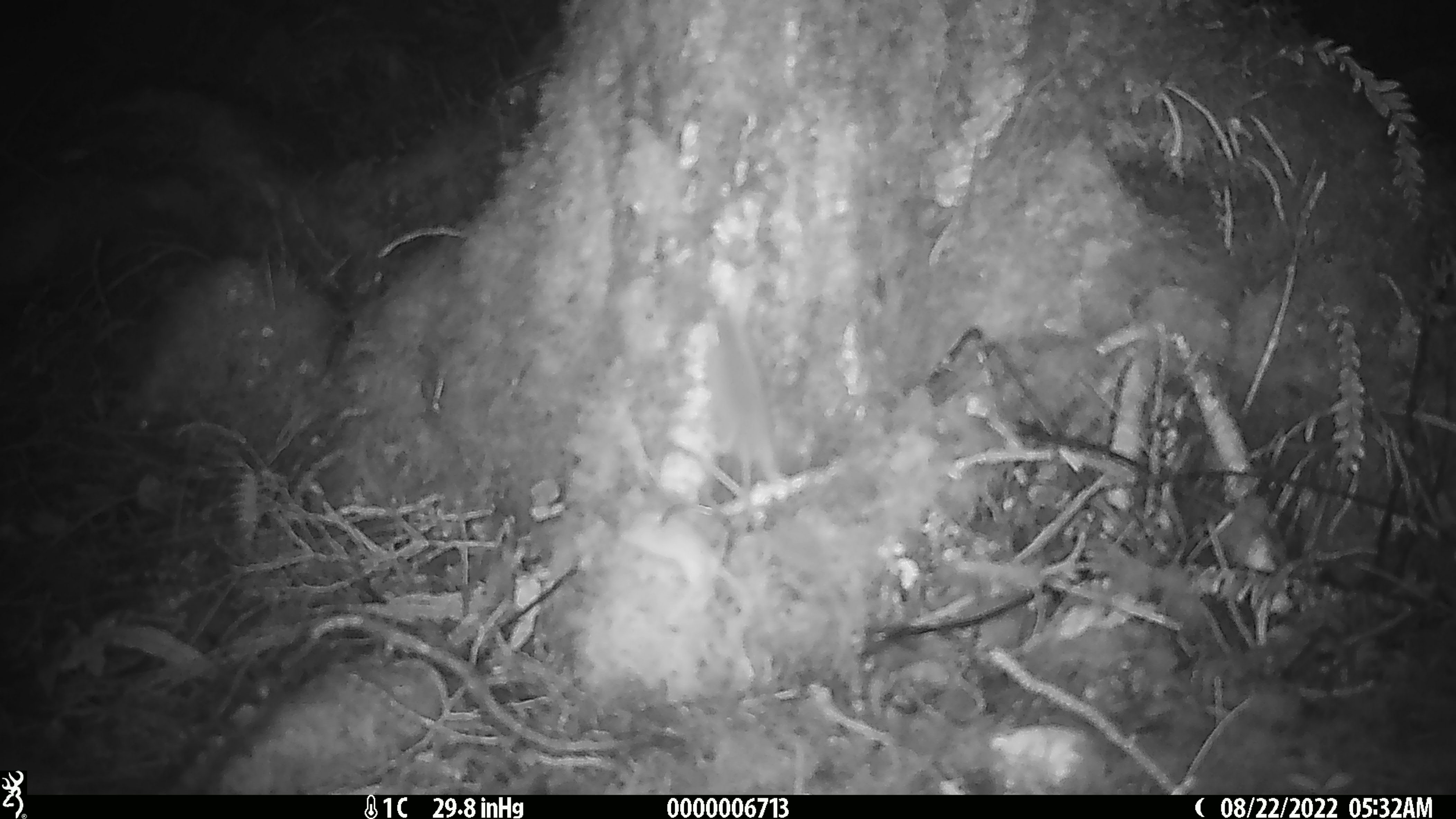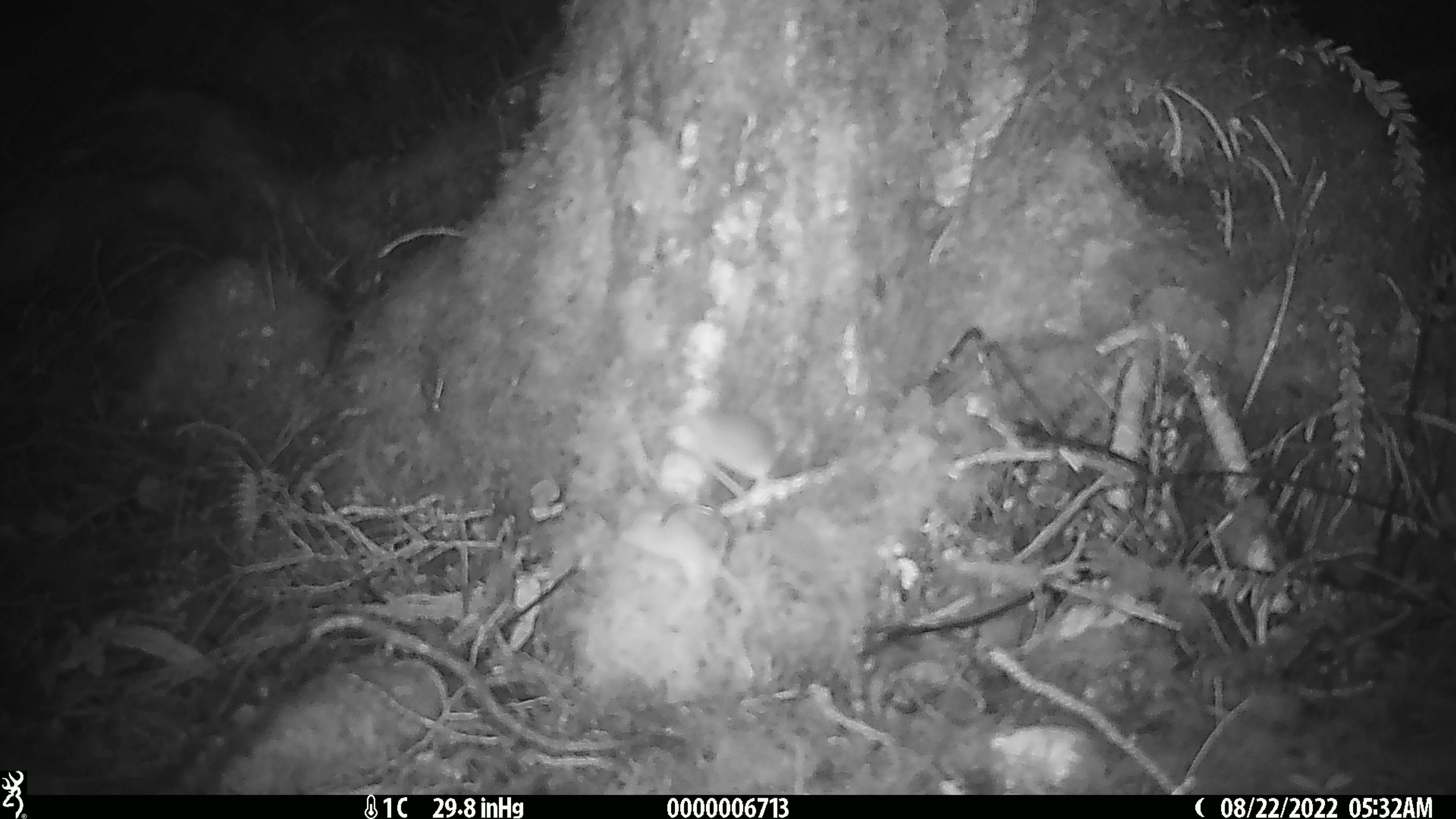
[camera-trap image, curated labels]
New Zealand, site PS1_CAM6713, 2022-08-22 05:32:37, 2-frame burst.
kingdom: Animalia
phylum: Chordata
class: Mammalia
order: Rodentia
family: Muridae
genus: Mus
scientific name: Mus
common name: mouse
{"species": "mouse (Mus)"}